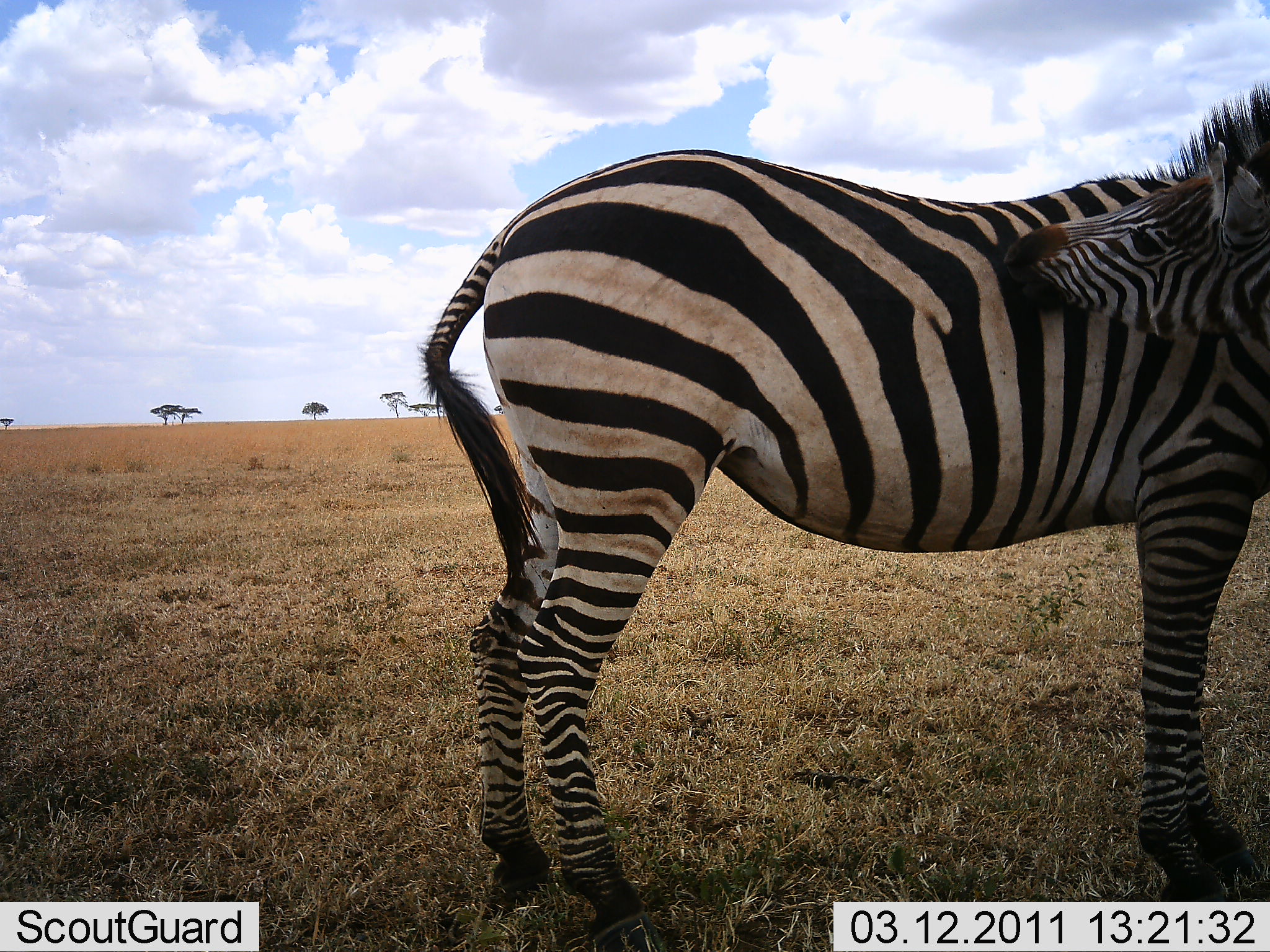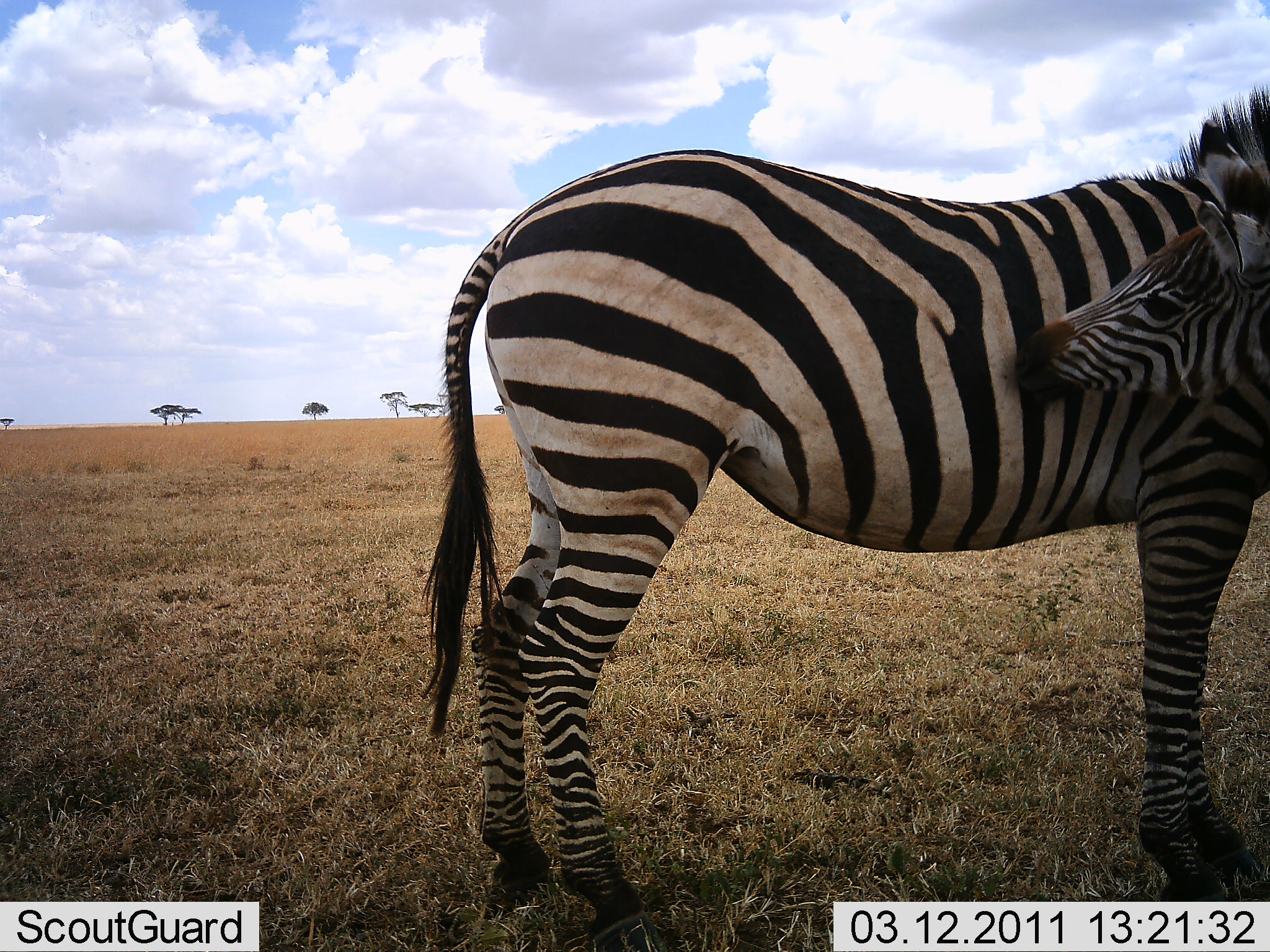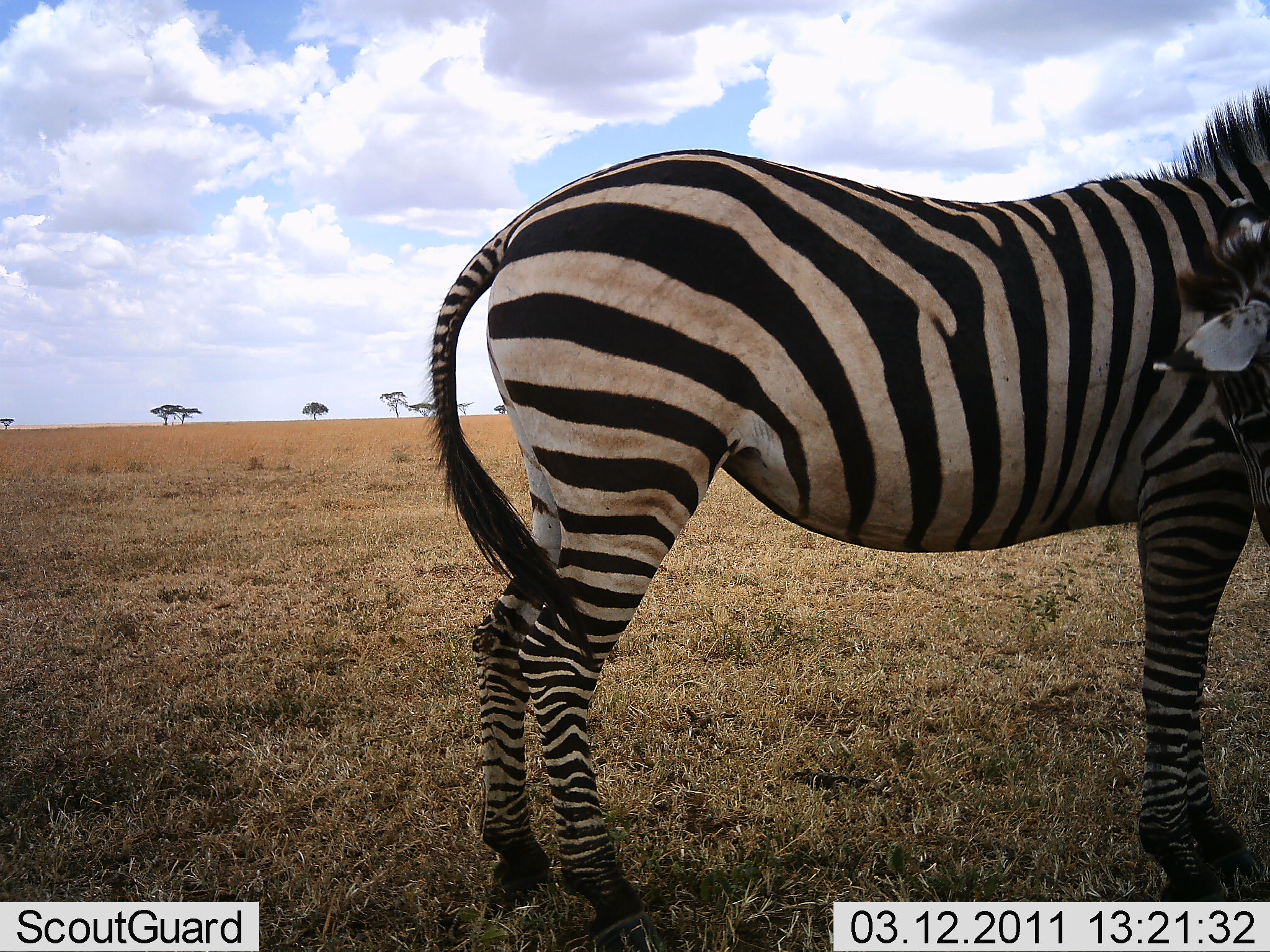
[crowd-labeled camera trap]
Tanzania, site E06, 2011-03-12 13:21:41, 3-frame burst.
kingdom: Animalia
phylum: Chordata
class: Mammalia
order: Perissodactyla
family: Equidae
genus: Equus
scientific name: Equus quagga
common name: plains zebra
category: zebra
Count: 2.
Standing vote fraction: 91%.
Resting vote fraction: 0%.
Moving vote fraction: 0%.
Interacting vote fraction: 36%.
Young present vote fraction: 55%.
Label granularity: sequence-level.